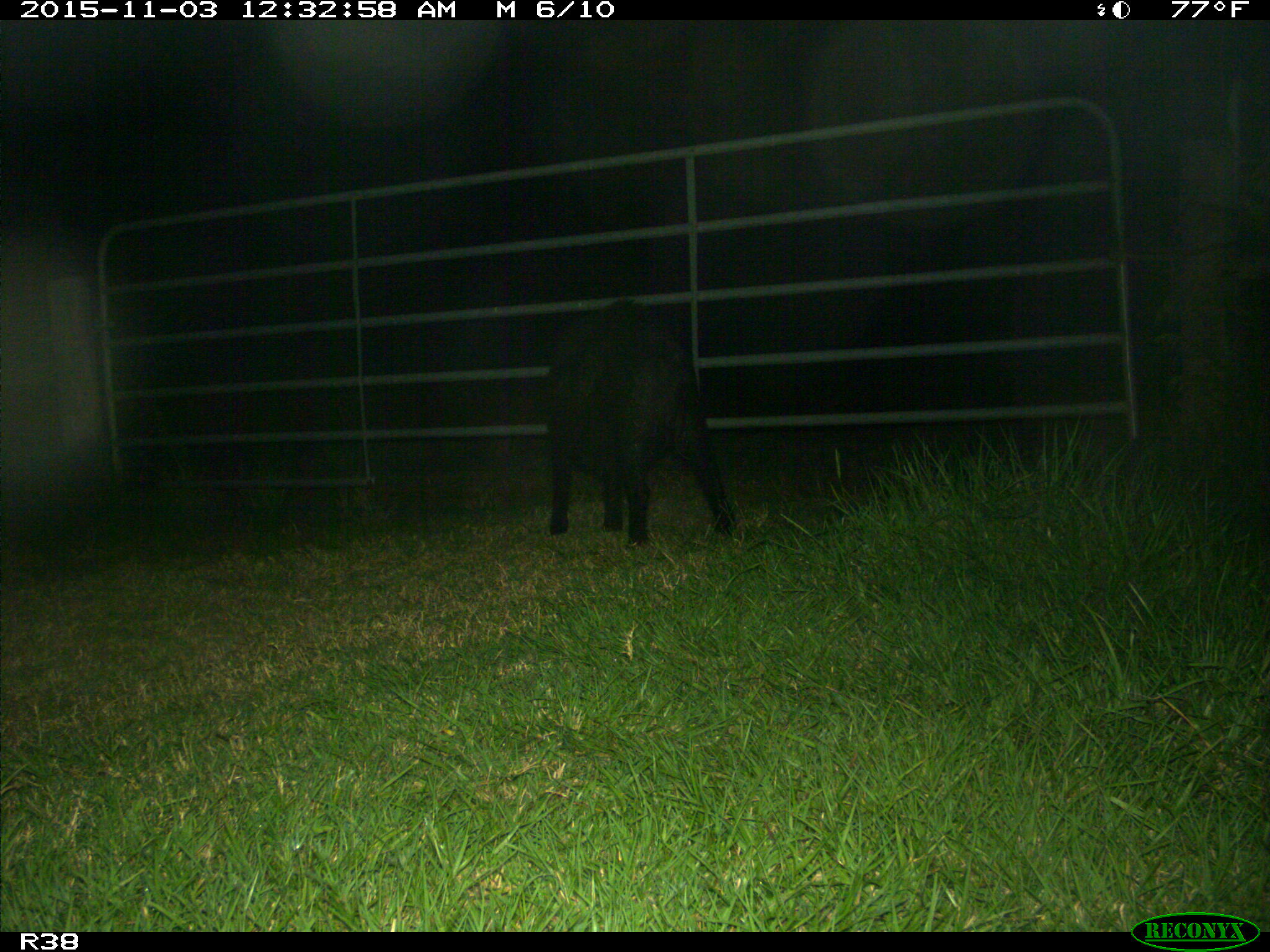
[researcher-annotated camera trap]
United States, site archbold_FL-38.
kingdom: Animalia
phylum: Chordata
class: Mammalia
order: Artiodactyla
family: Suidae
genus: Sus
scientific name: Sus scrofa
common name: wild boar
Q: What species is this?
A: Sus scrofa (wild boar).